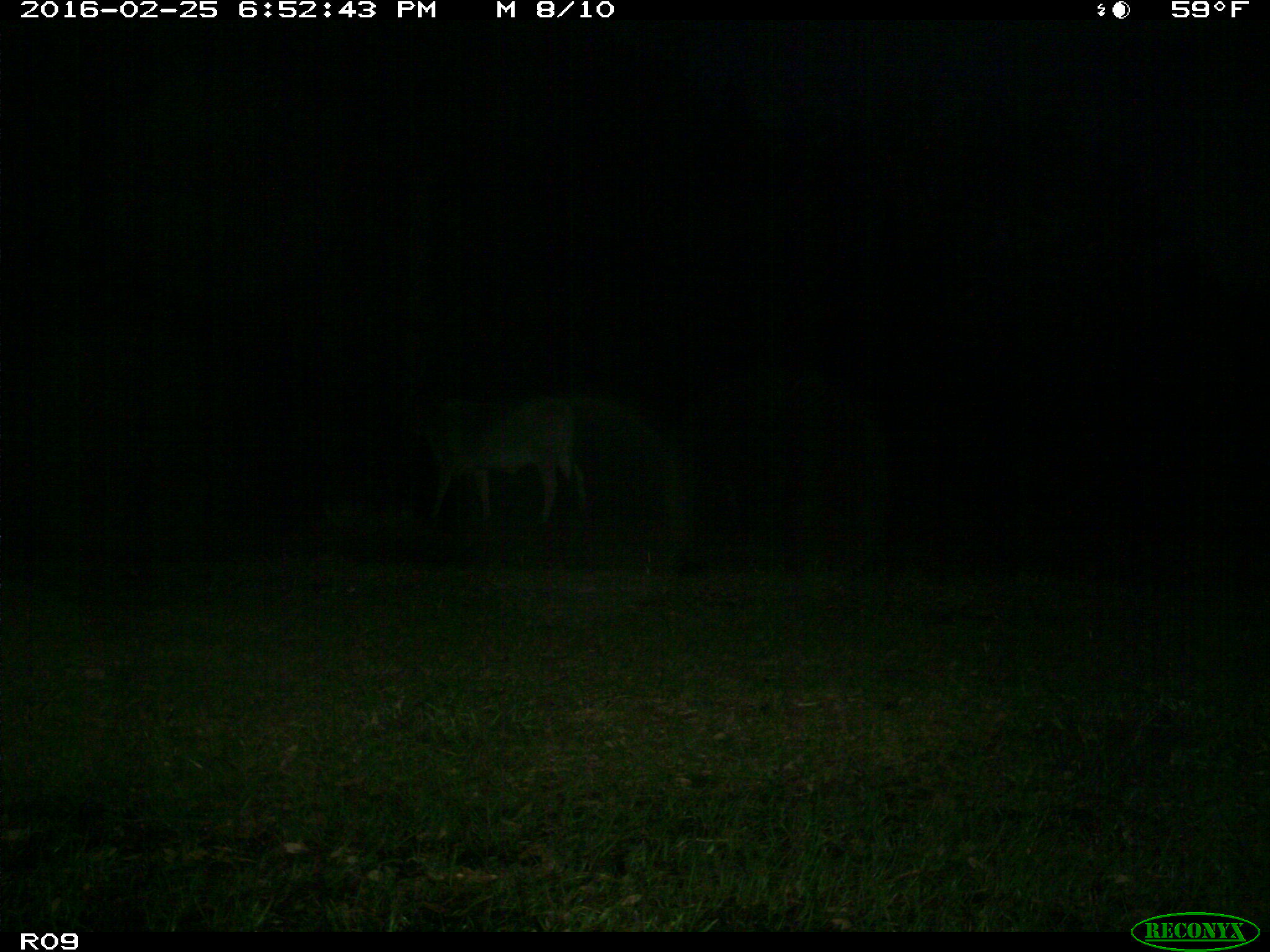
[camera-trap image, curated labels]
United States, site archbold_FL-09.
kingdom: Animalia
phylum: Chordata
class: Mammalia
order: Artiodactyla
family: Bovidae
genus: Bos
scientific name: Bos taurus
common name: domestic cow